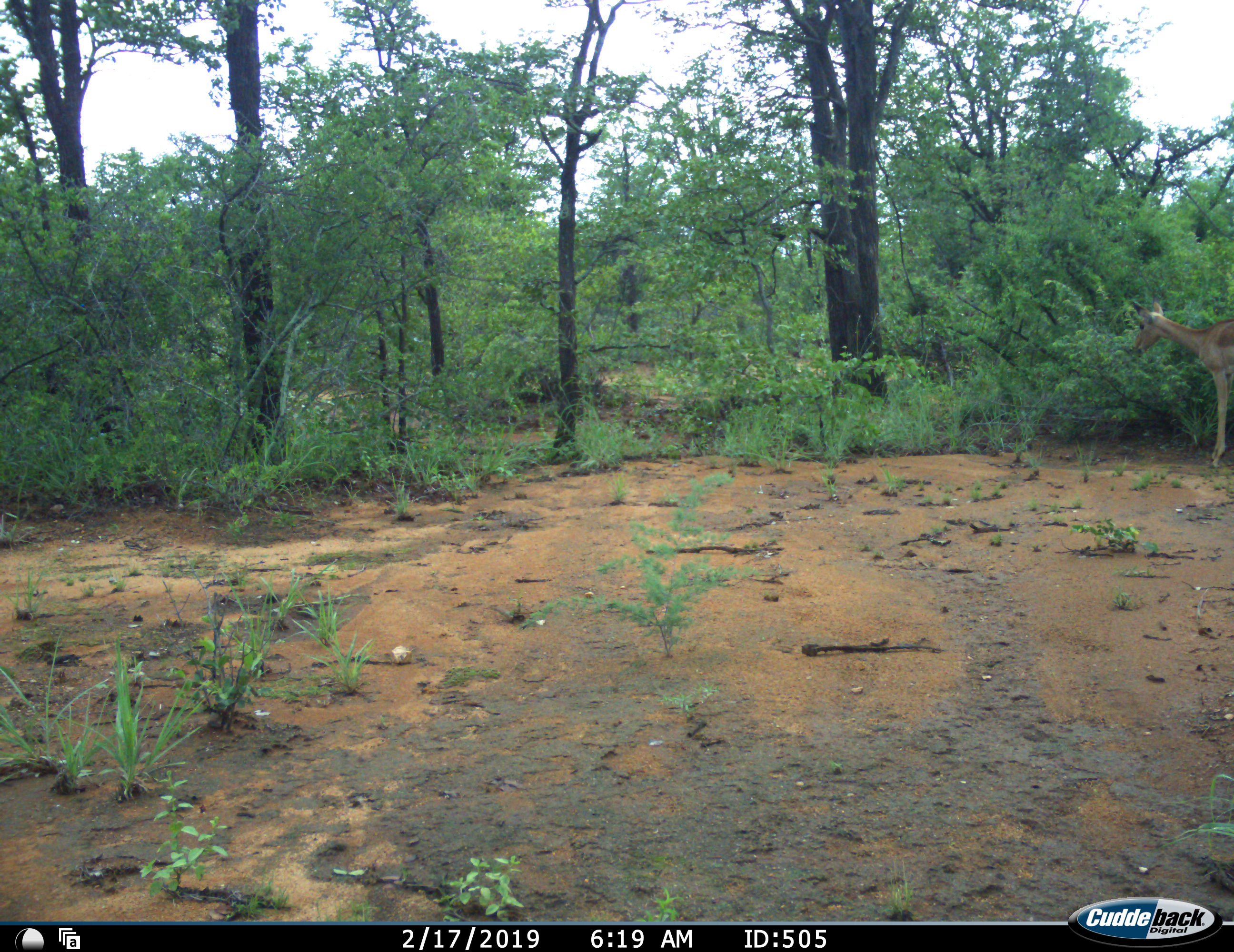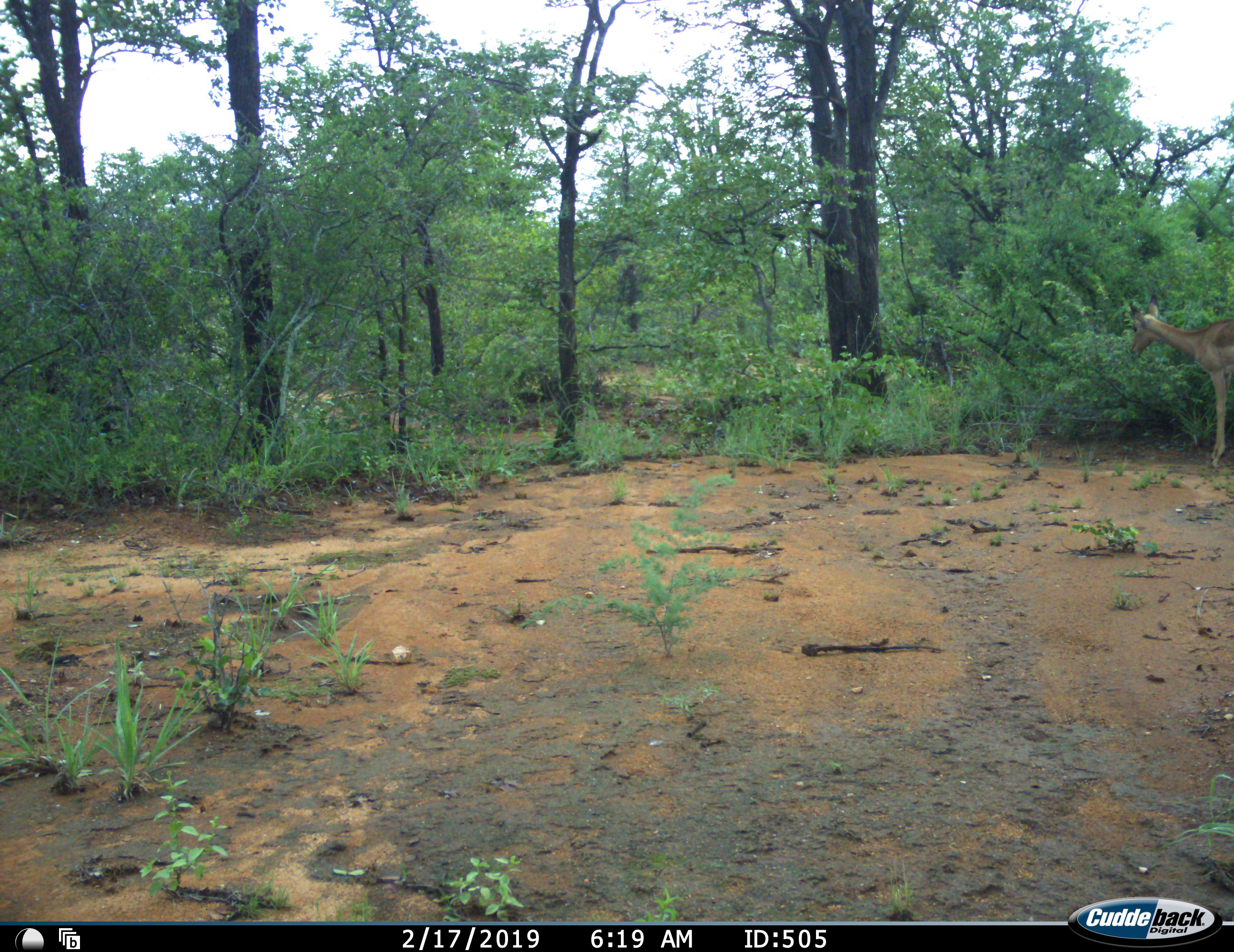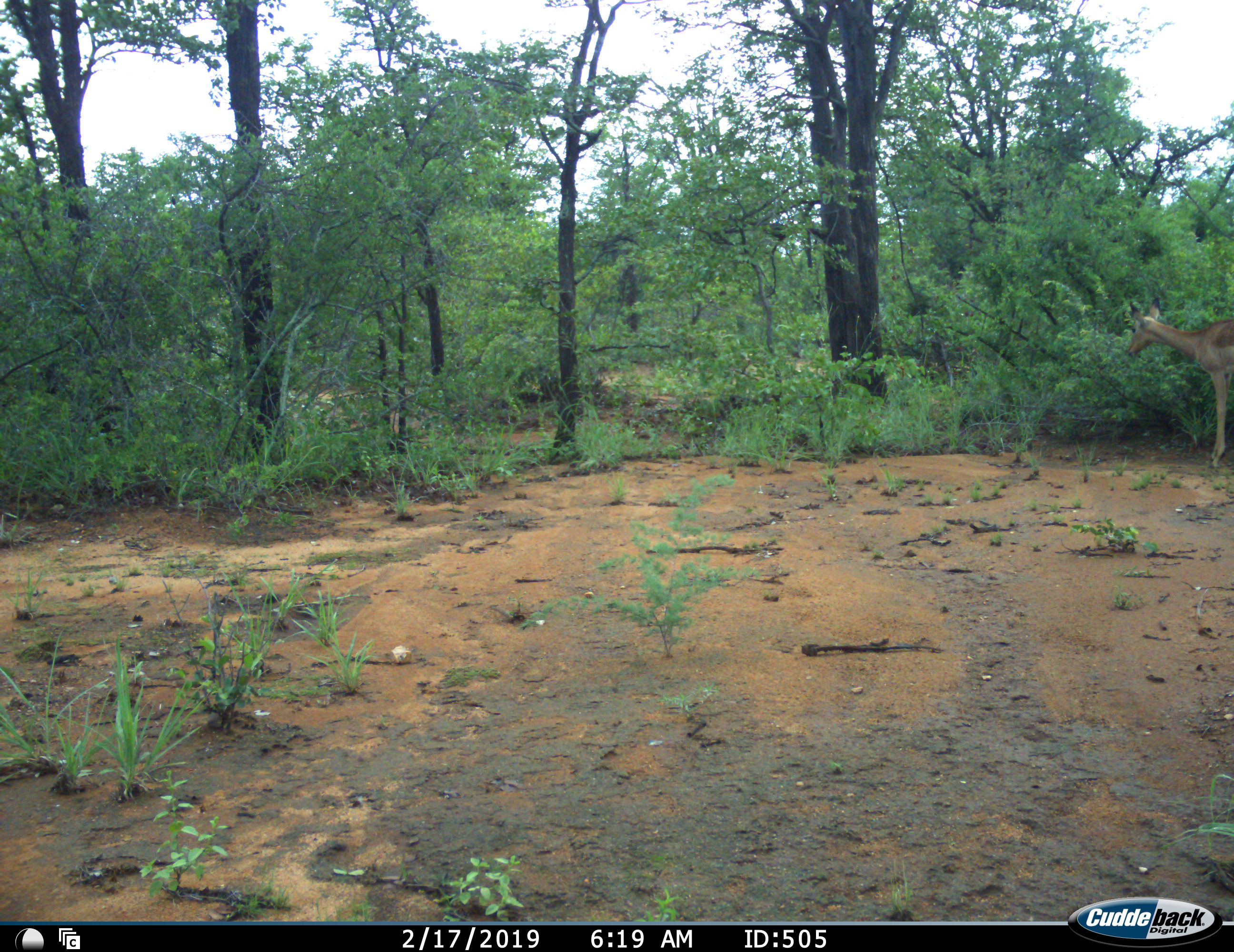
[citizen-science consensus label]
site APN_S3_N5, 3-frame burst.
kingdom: Animalia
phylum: Chordata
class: Mammalia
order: Artiodactyla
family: Bovidae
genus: Aepyceros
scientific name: Aepyceros melampus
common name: impala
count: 1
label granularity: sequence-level